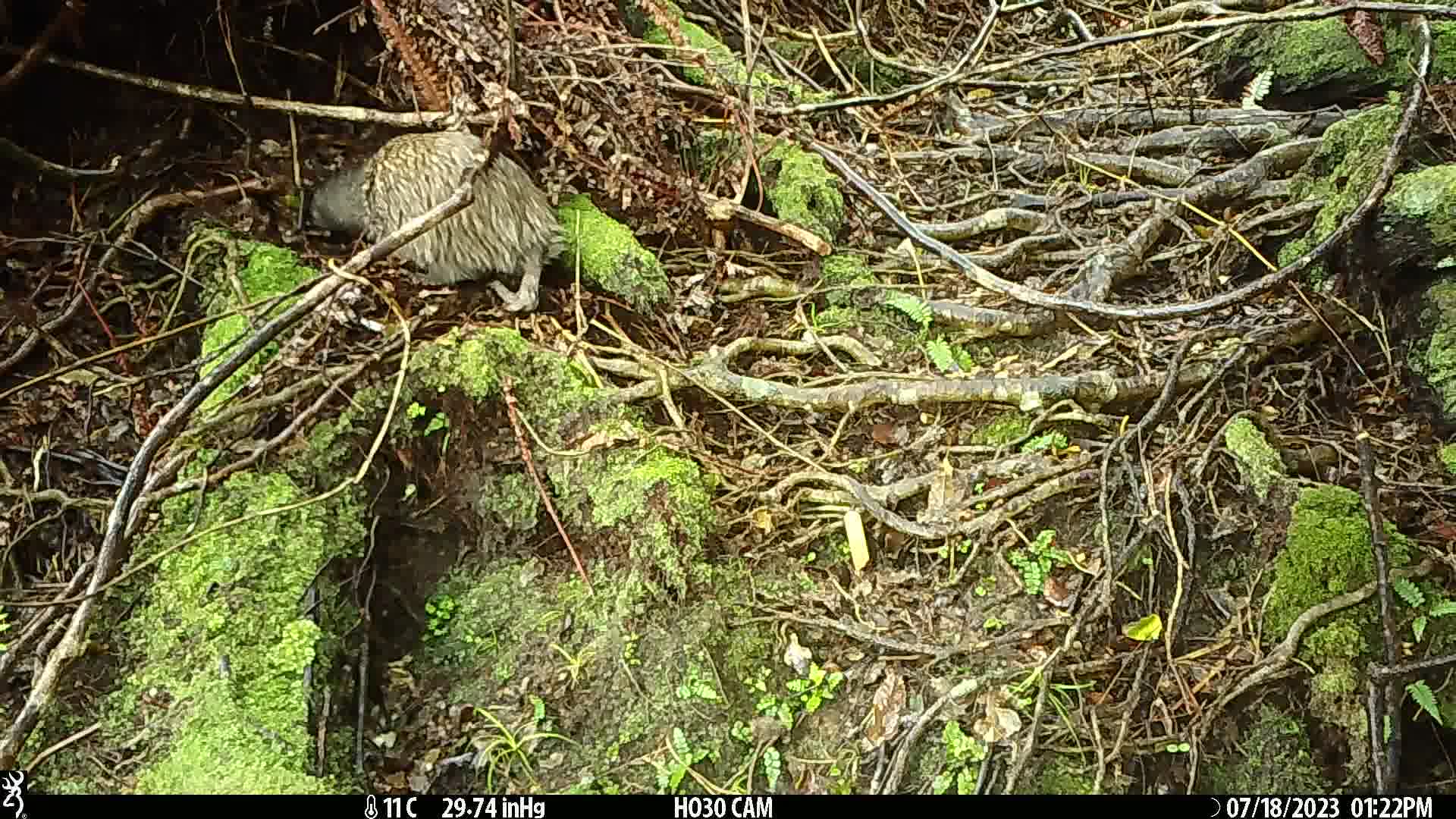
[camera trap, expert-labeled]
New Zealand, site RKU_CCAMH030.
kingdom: Animalia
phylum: Chordata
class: Aves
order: Apterygiformes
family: Apterygidae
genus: Apteryx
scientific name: Apteryx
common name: kiwi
Kiwi (Apteryx).